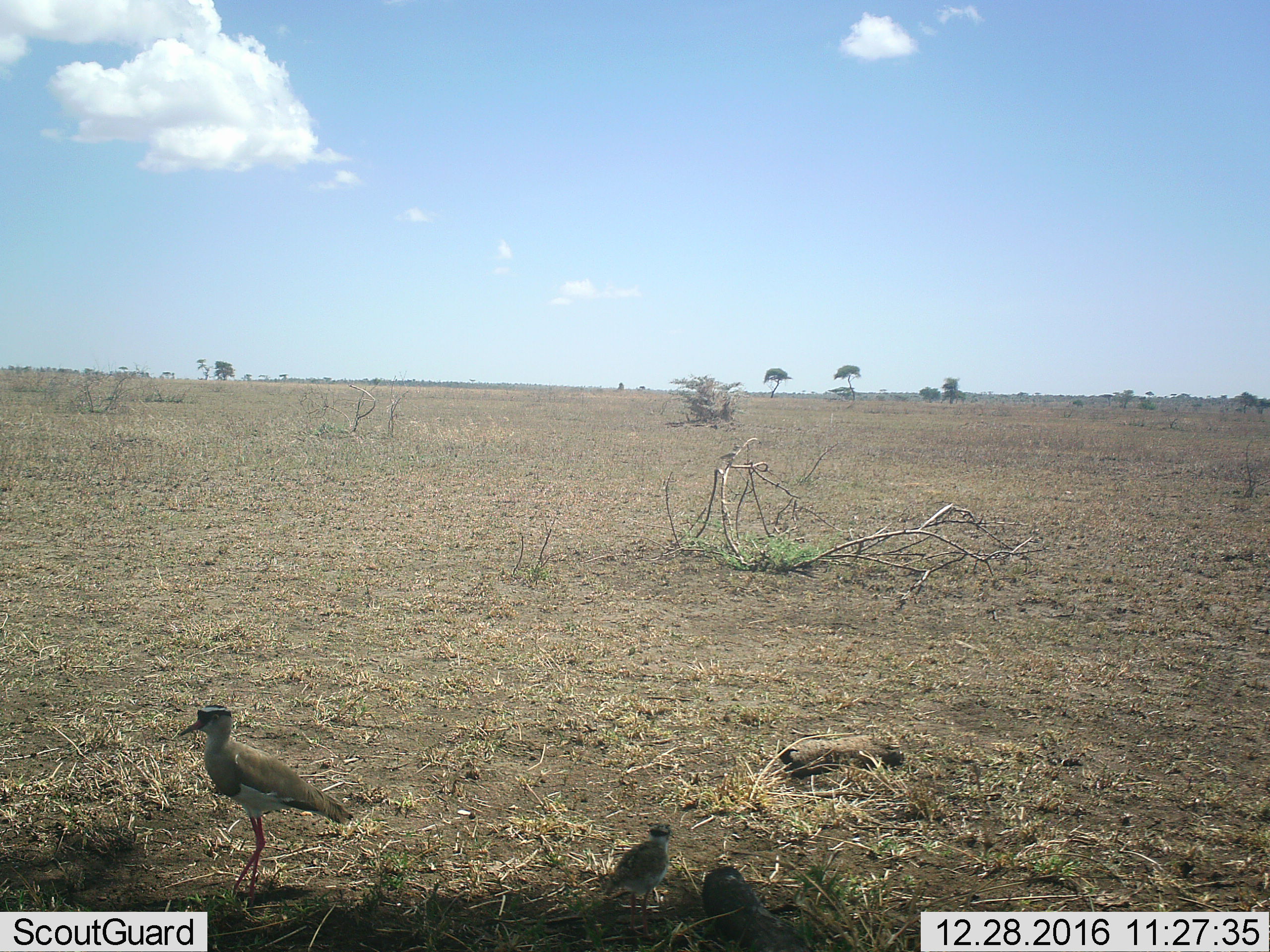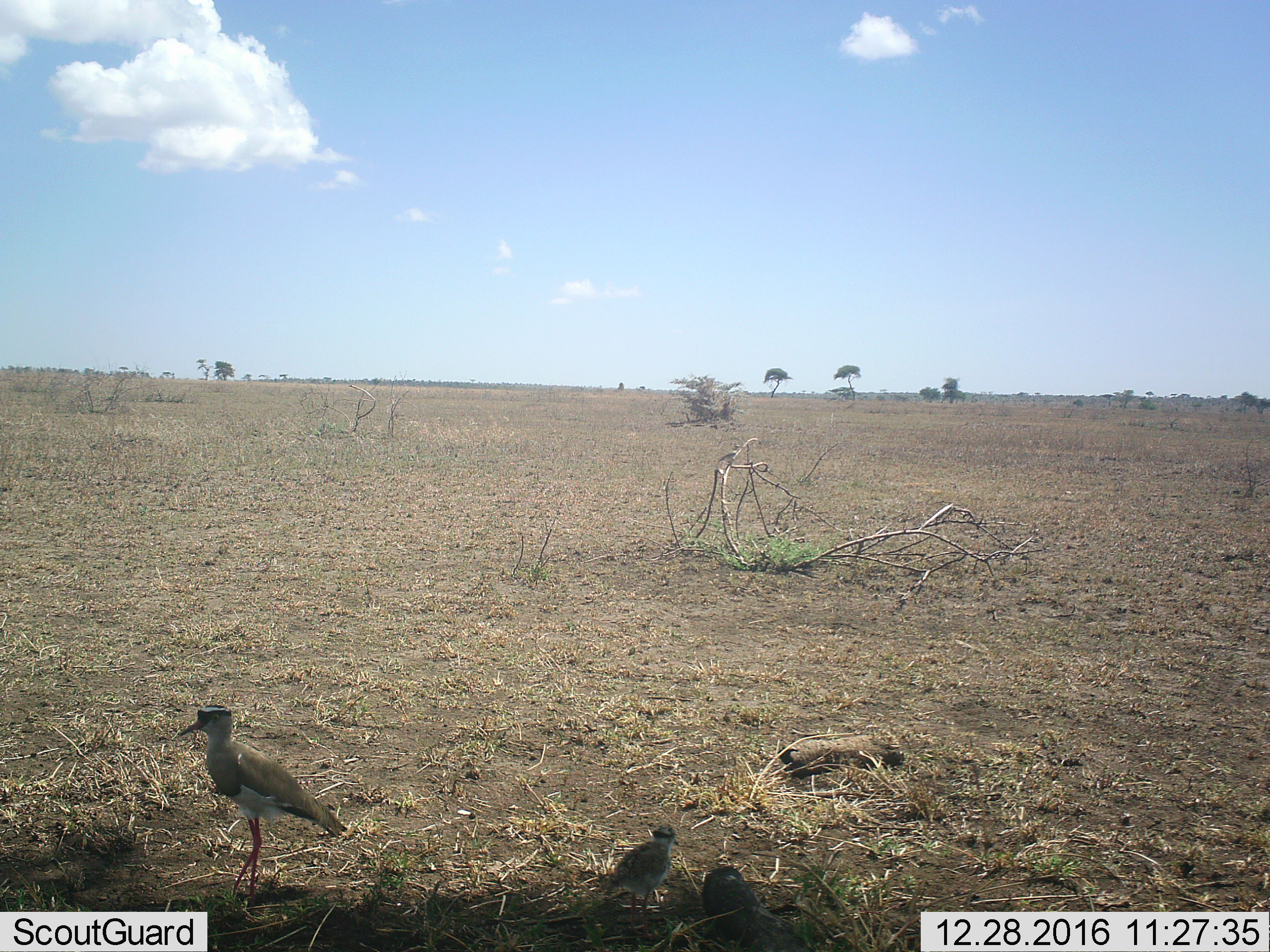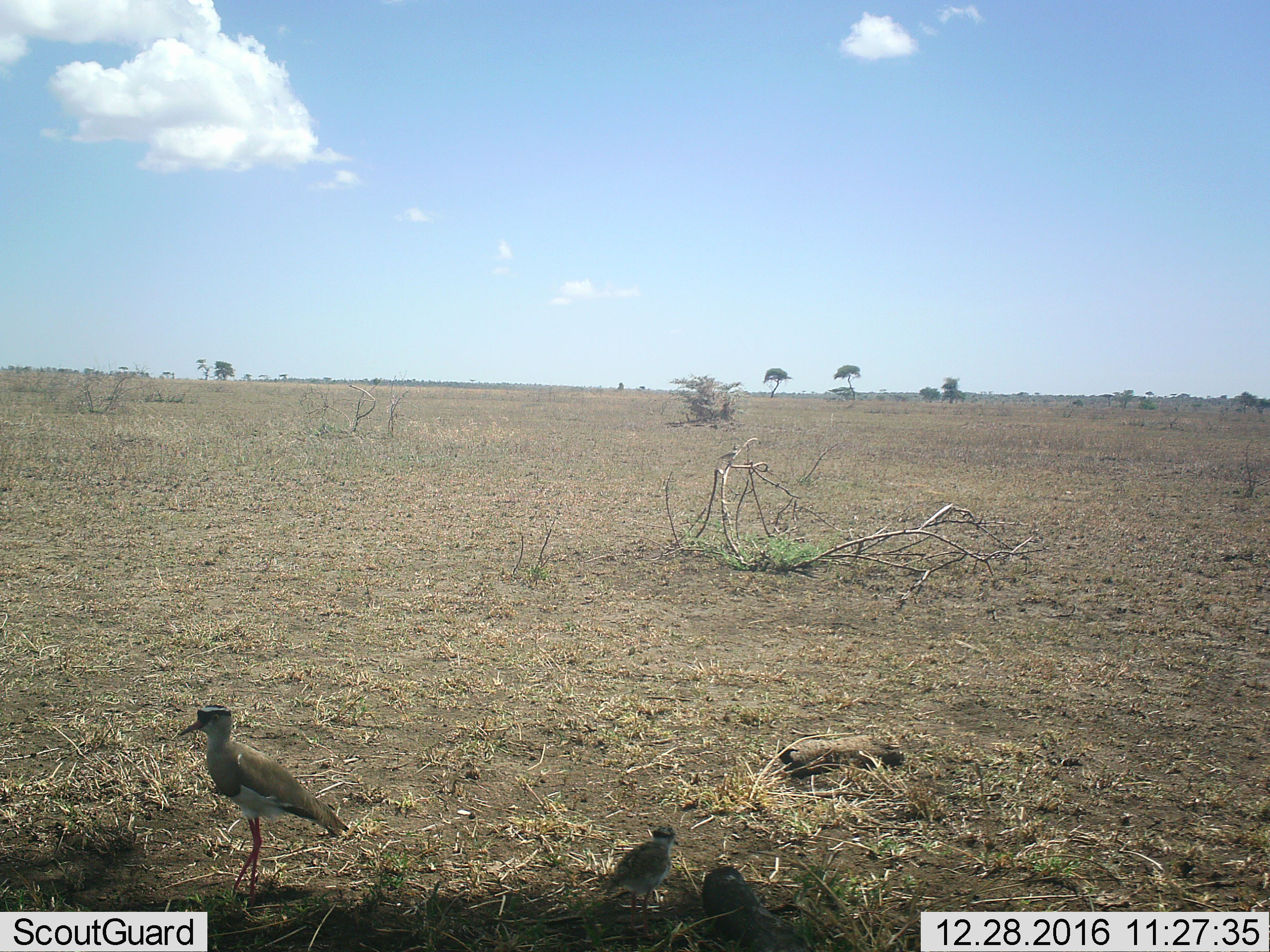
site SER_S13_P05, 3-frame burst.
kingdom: Animalia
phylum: Chordata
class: Aves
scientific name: Aves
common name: bird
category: birdother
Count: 3.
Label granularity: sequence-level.